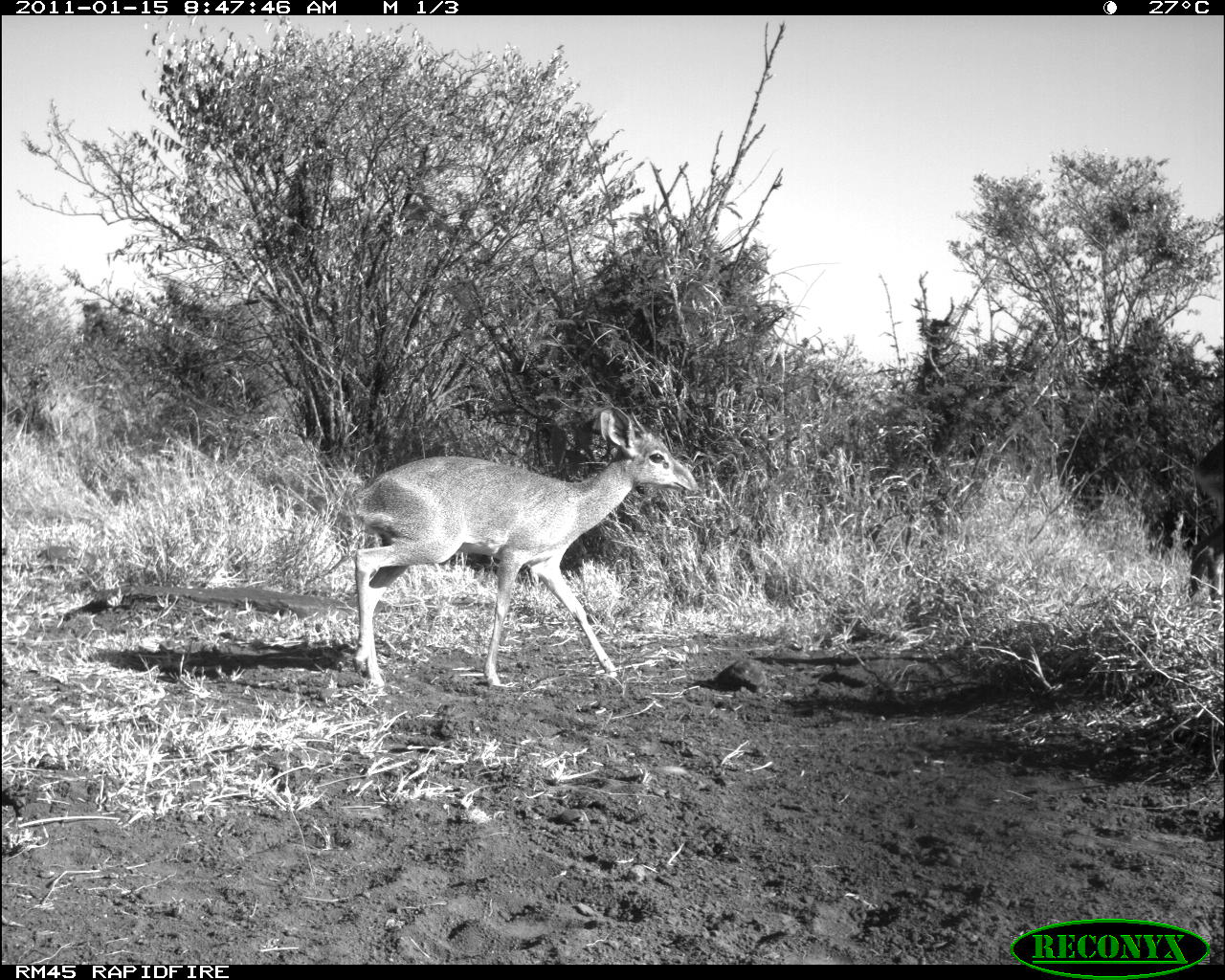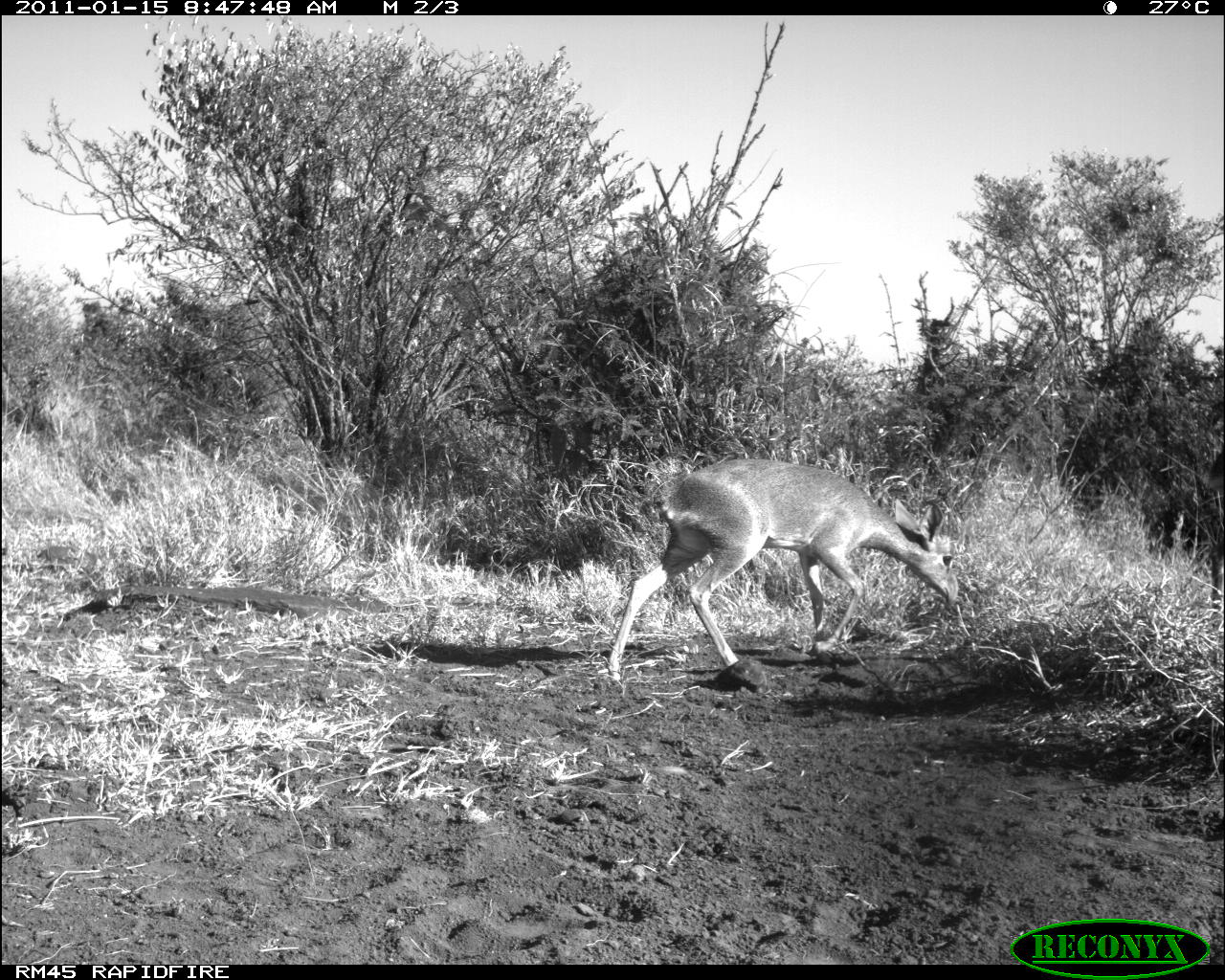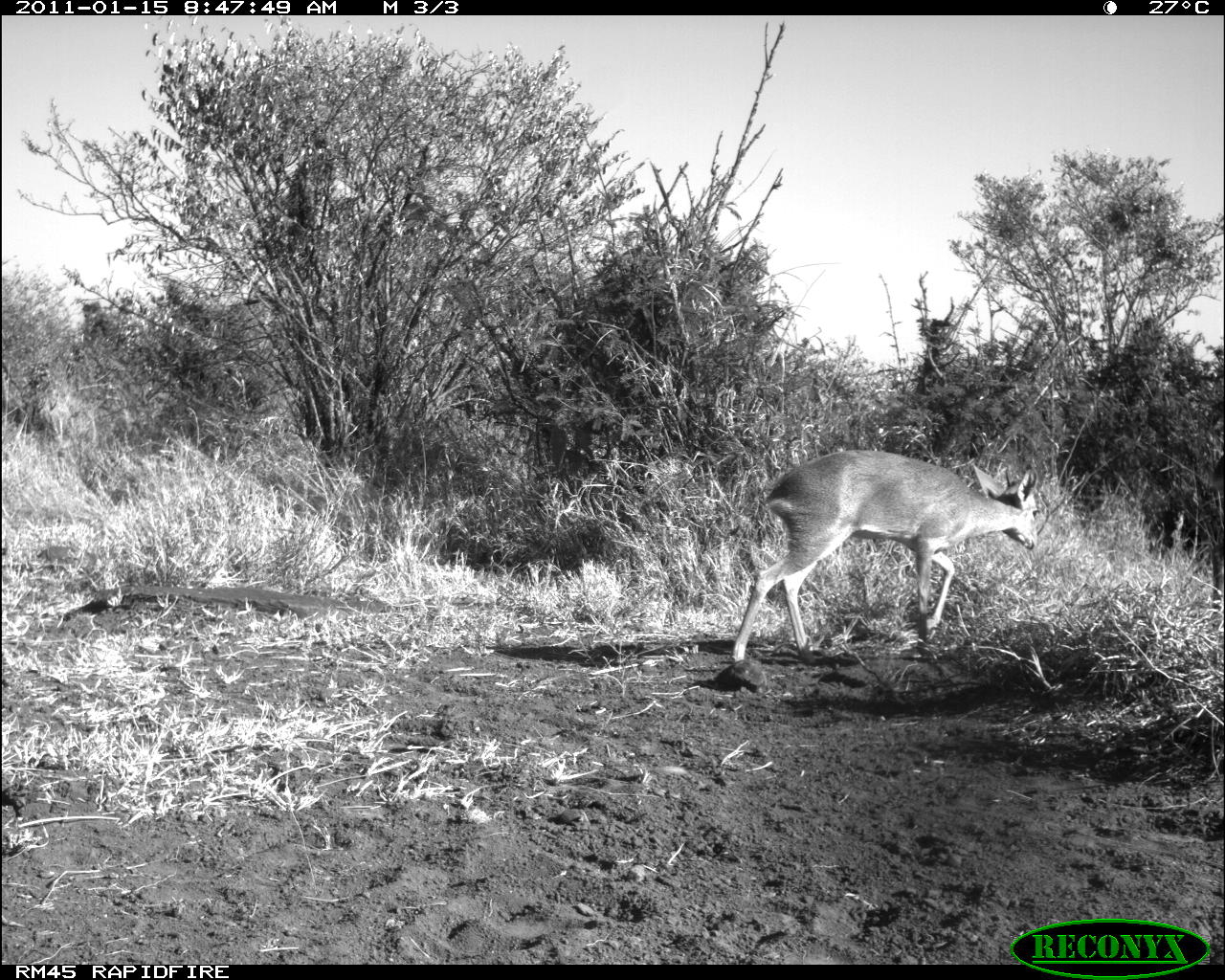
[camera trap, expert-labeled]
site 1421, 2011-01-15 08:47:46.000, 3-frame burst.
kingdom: Animalia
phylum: Chordata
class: Mammalia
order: Artiodactyla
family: Bovidae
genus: Madoqua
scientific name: Madoqua guentheri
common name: günther's dik-dik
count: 1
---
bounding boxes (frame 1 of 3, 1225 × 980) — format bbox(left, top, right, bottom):
madoqua guentheri: bbox(351, 406, 698, 688)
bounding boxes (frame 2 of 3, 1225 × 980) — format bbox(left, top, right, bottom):
madoqua guentheri: bbox(605, 458, 958, 686)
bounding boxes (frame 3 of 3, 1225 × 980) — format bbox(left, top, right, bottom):
madoqua guentheri: bbox(730, 449, 1041, 665)